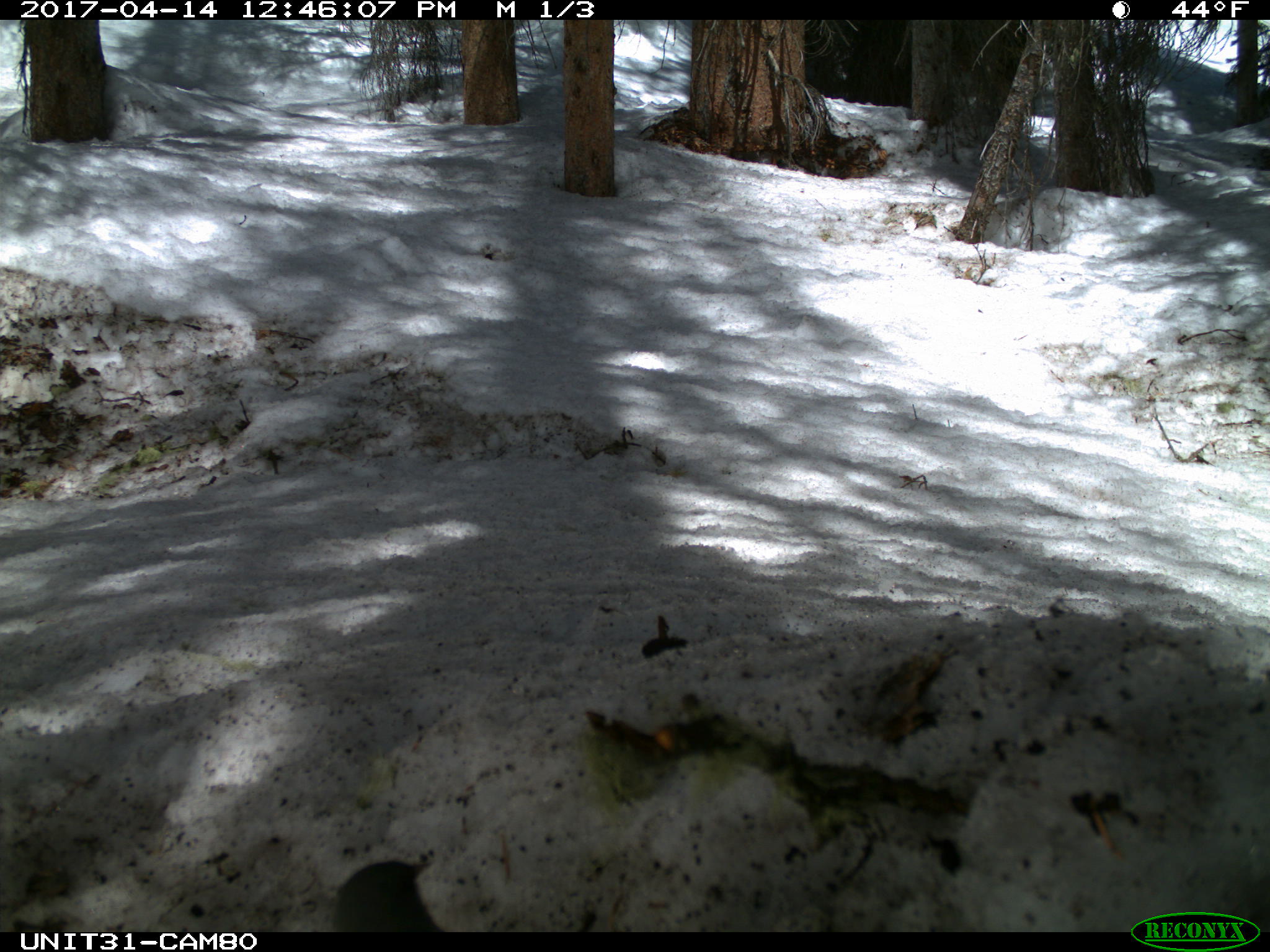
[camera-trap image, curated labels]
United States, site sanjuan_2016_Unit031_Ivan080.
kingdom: Animalia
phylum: Chordata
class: Aves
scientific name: Aves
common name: birds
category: unidentified bird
Unidentified bird (birds) (Aves).